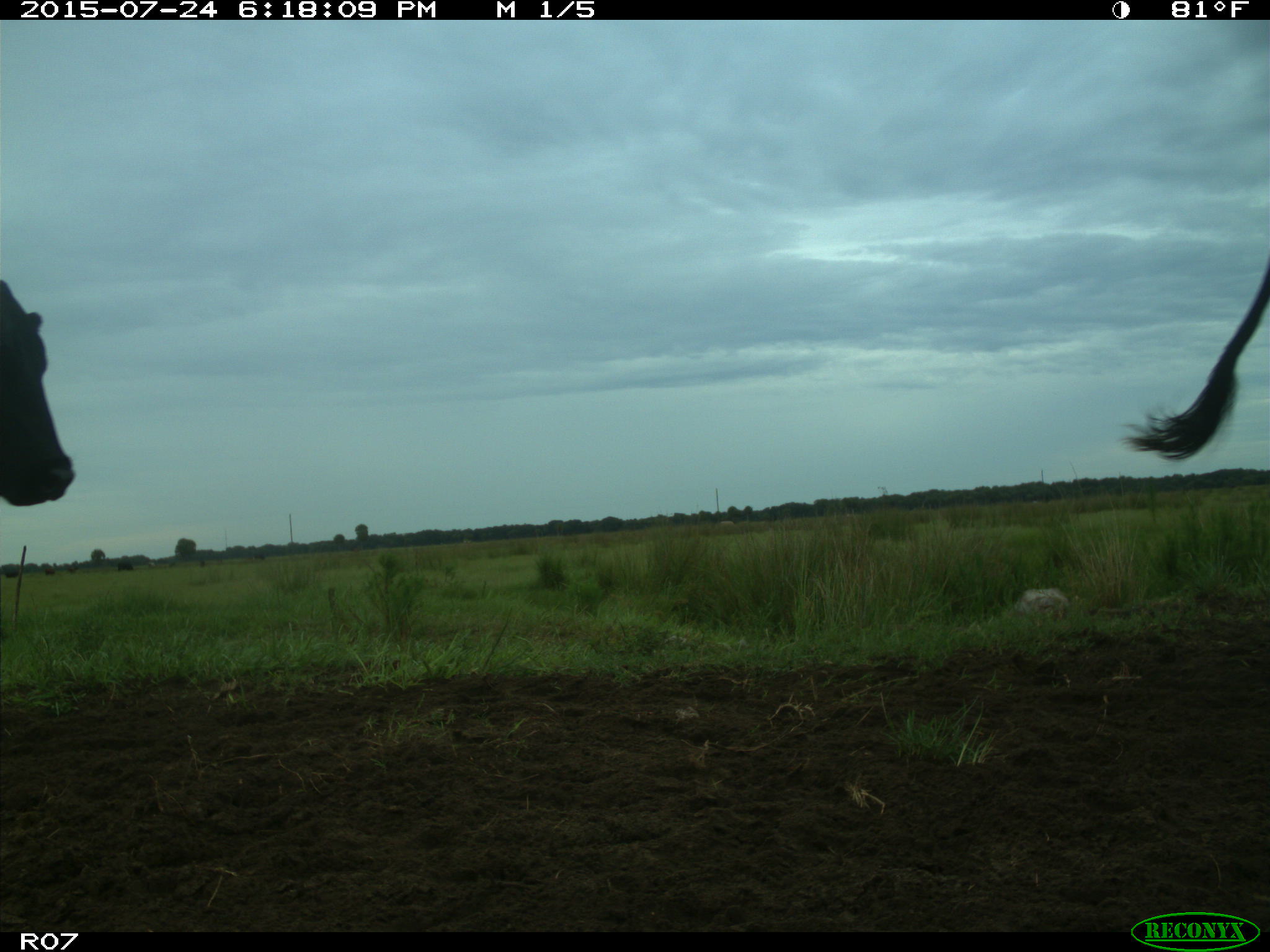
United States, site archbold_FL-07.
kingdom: Animalia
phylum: Chordata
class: Mammalia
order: Artiodactyla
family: Bovidae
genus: Bos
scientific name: Bos taurus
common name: domestic cow